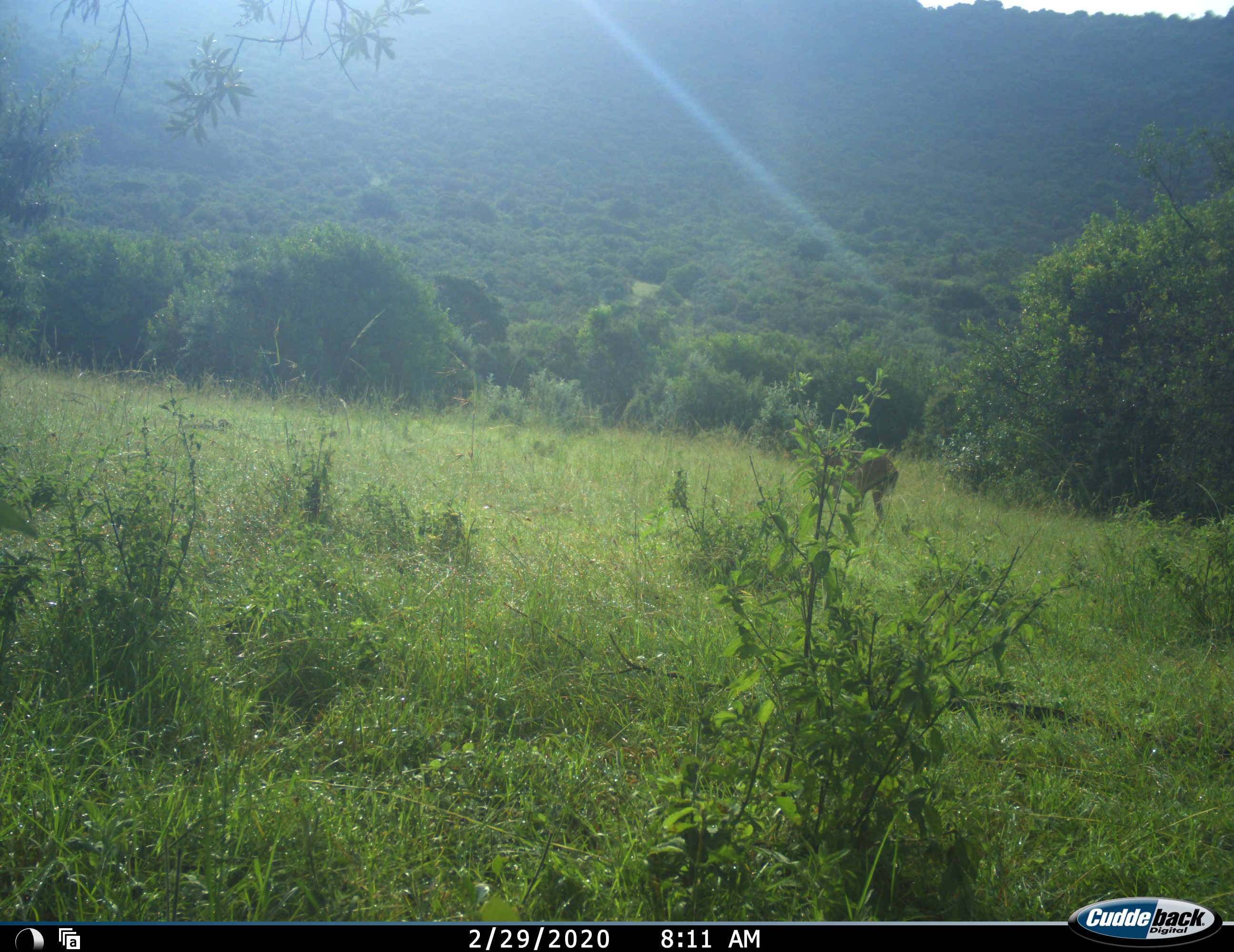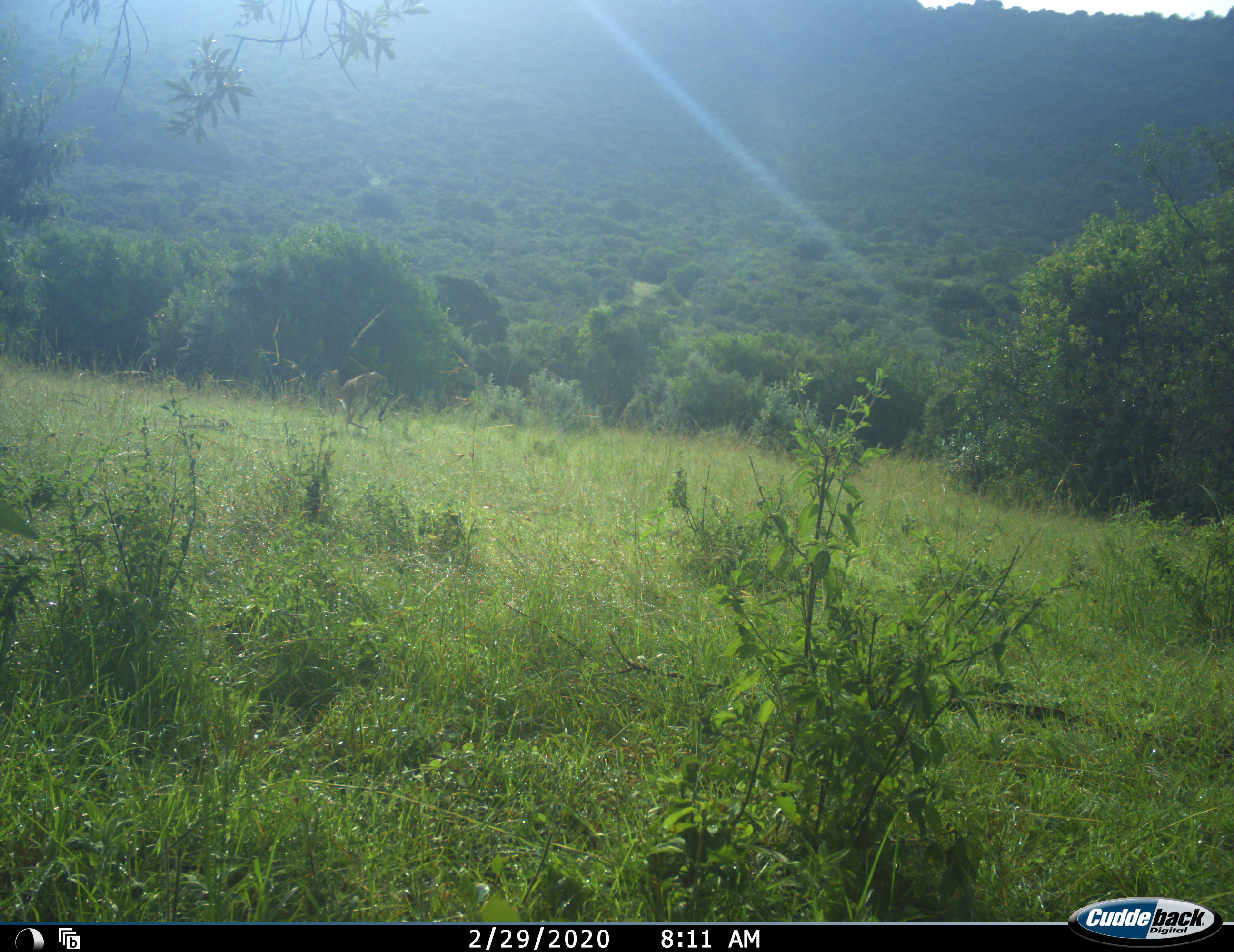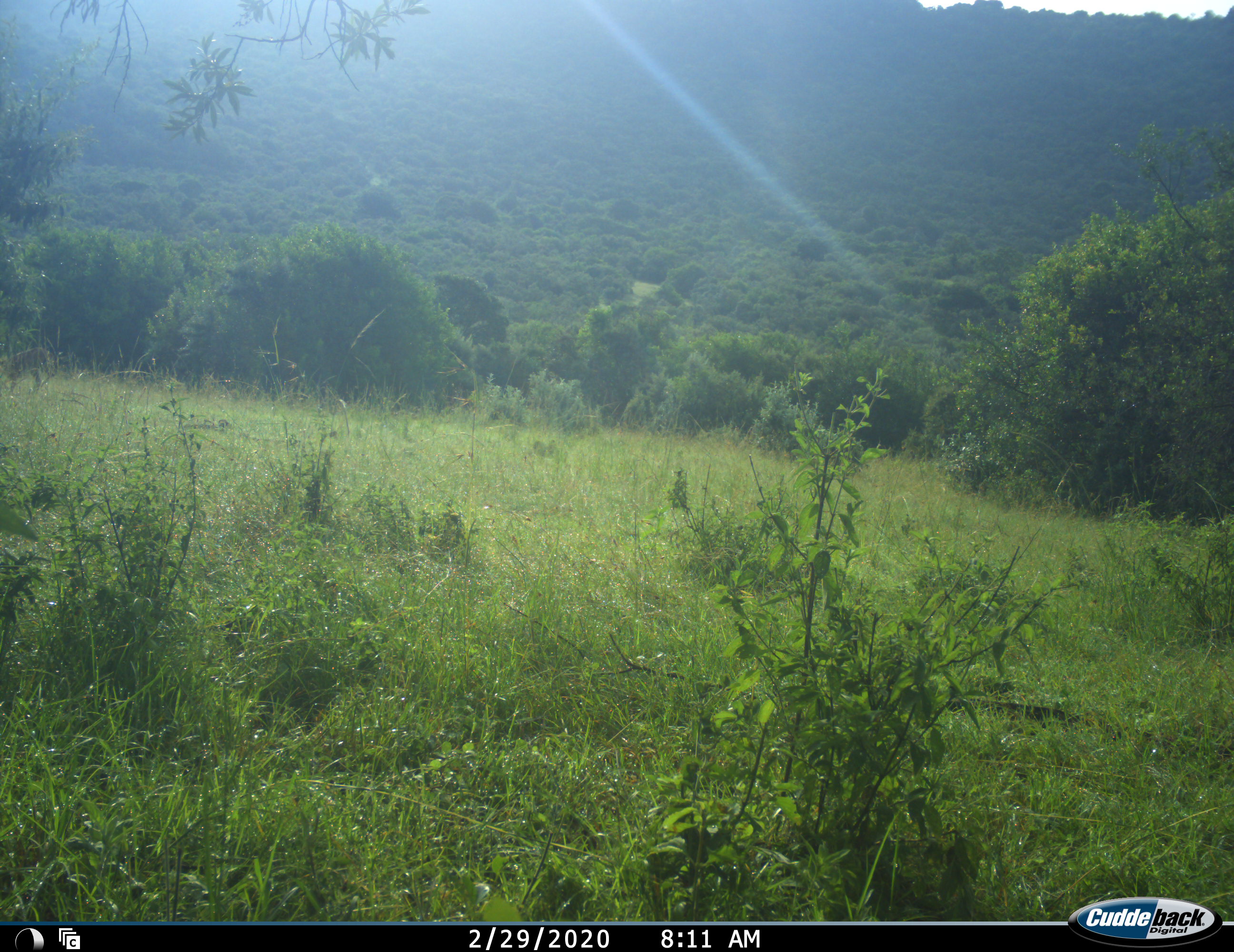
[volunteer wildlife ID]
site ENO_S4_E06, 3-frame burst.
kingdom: Animalia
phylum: Chordata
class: Mammalia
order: Artiodactyla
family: Bovidae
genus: Aepyceros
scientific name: Aepyceros melampus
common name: impala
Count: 1.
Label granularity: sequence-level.